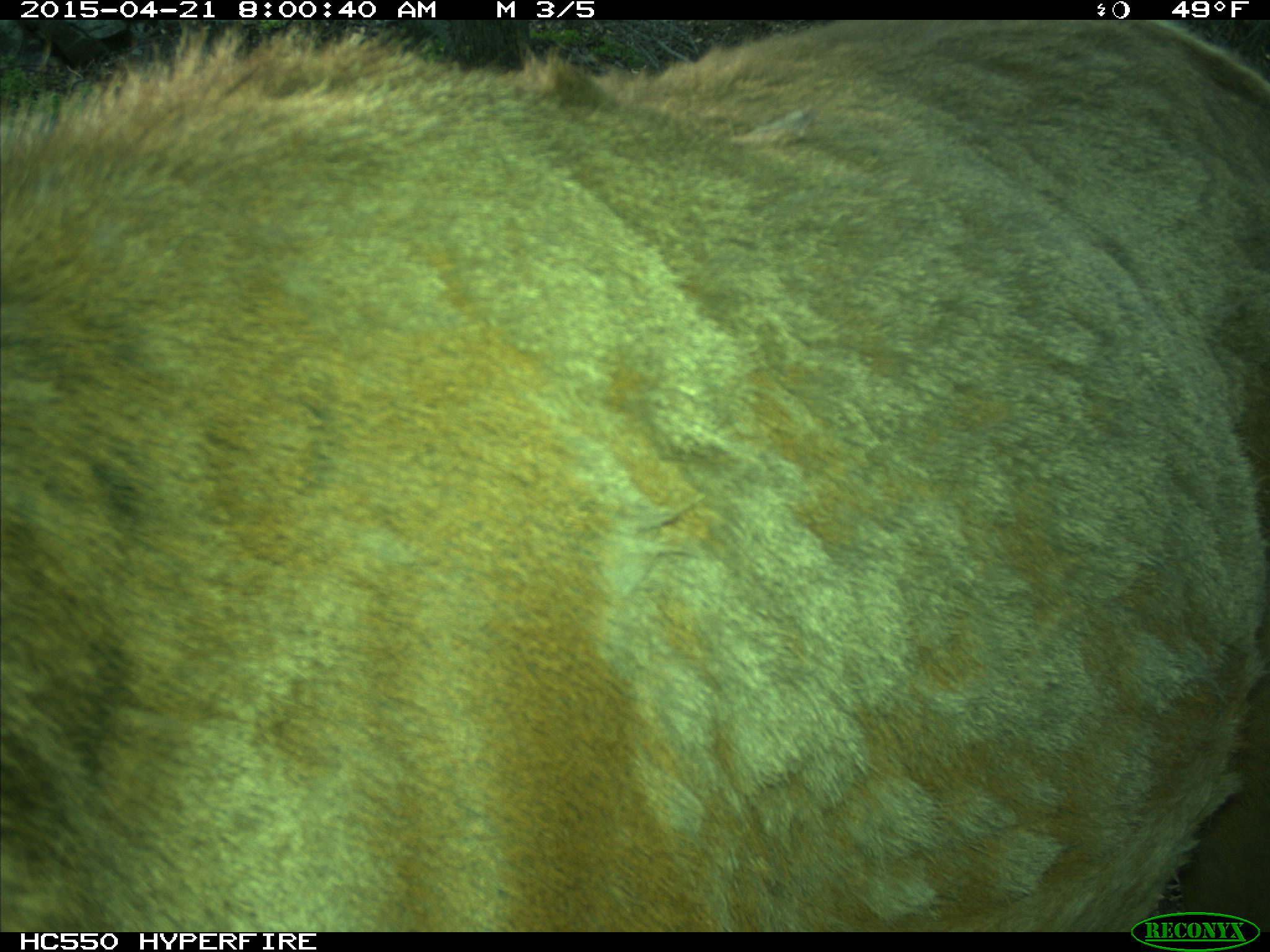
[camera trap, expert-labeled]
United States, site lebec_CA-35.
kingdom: Animalia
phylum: Chordata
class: Mammalia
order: Artiodactyla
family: Cervidae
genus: Cervus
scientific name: Cervus canadensis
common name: elk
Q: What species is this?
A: Cervus canadensis (elk).